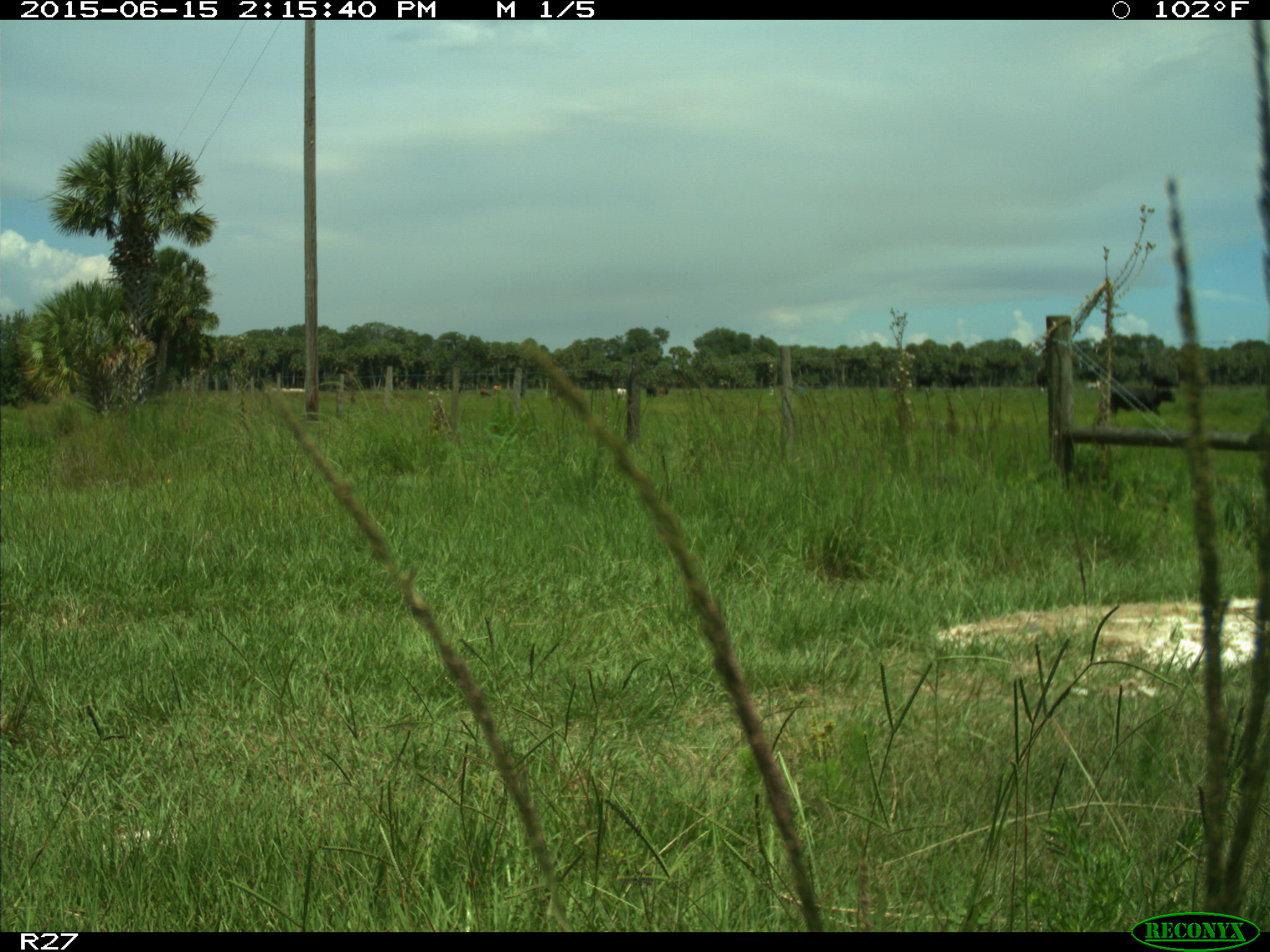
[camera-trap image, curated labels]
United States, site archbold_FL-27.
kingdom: Animalia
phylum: Chordata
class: Mammalia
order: Artiodactyla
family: Bovidae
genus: Bos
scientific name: Bos taurus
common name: domestic cow